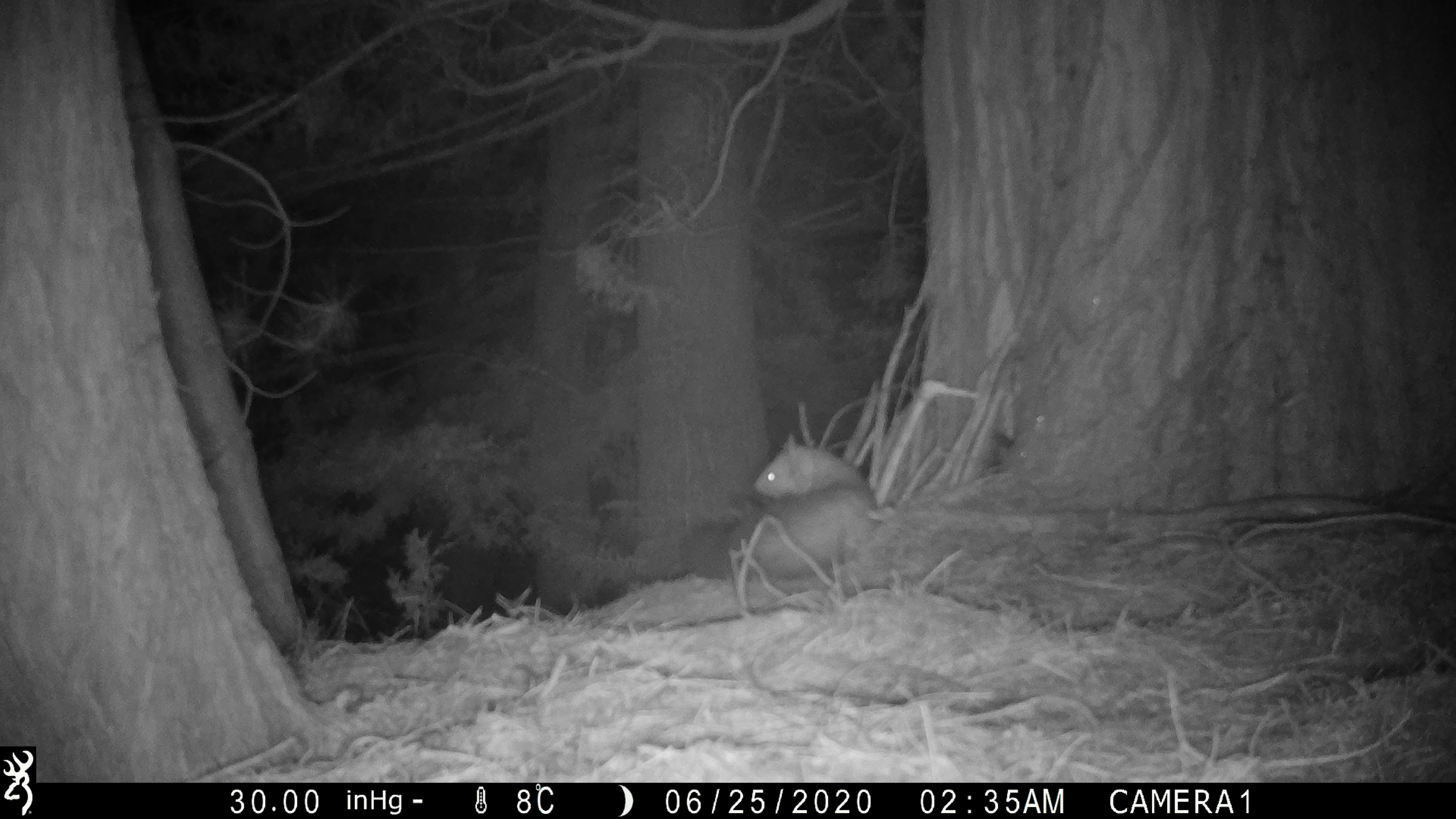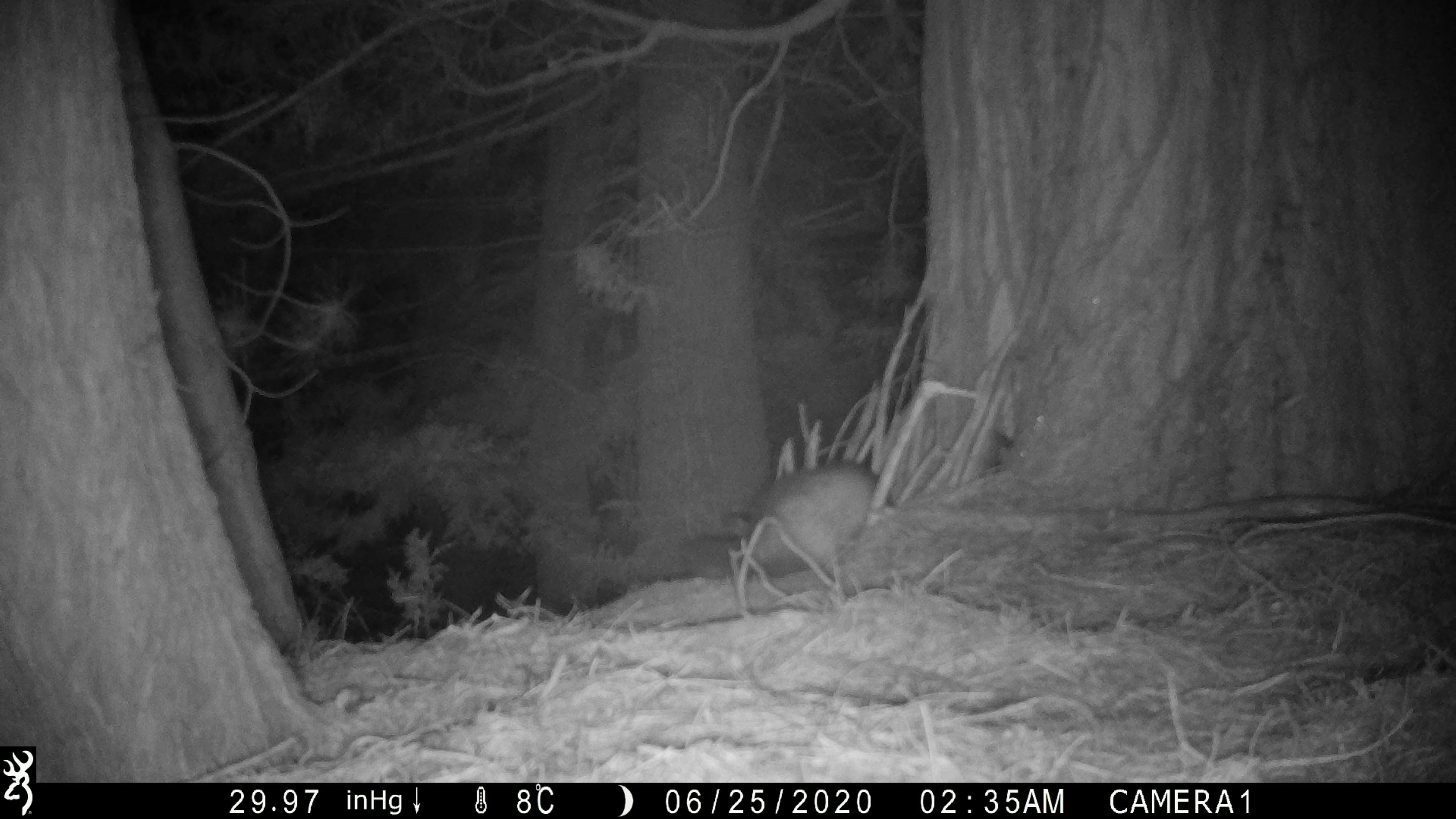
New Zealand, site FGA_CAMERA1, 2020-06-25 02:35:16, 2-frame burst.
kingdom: Animalia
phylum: Chordata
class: Mammalia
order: Carnivora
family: Mustelidae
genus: Mustela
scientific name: Mustela furo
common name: ferret